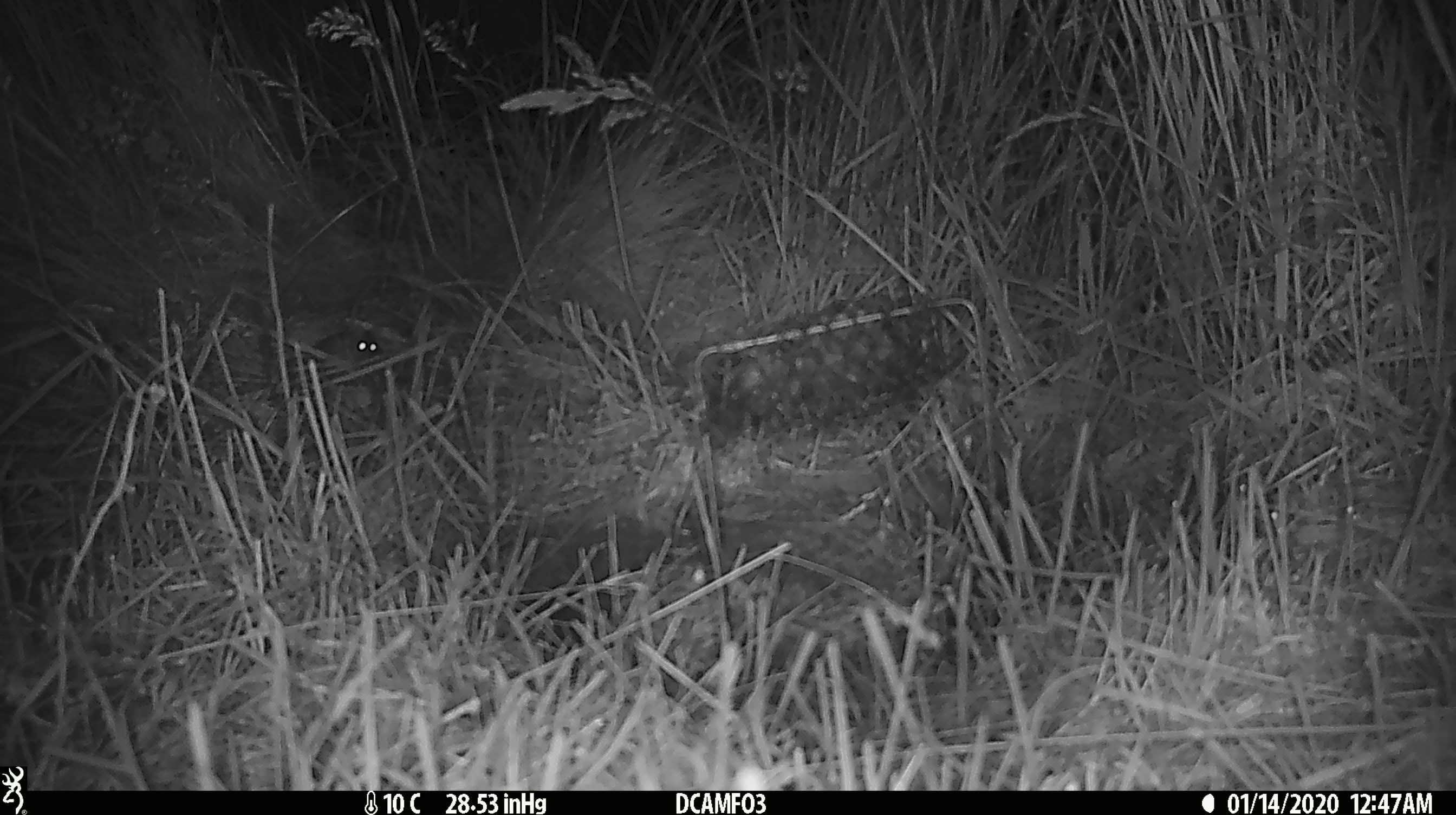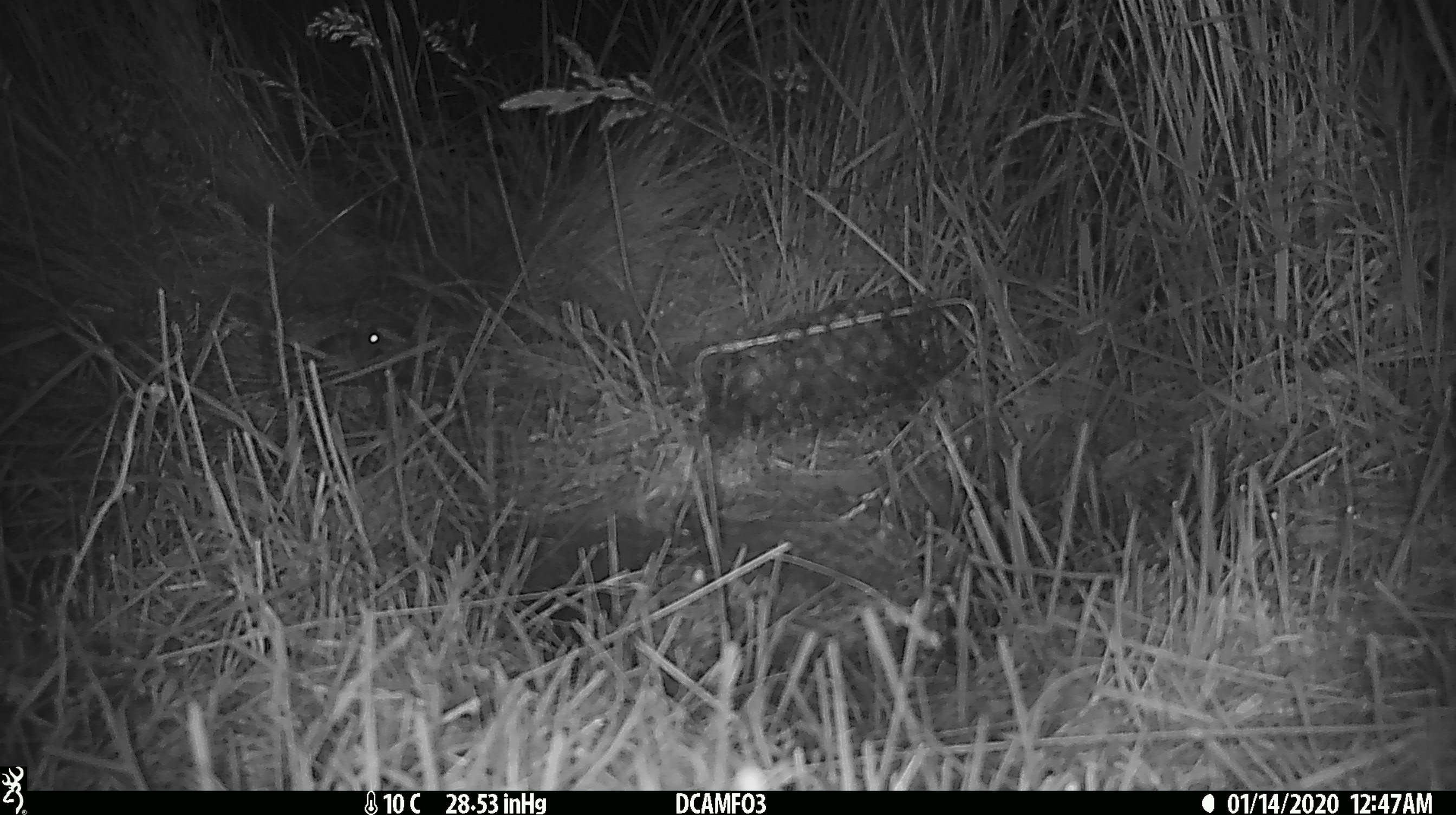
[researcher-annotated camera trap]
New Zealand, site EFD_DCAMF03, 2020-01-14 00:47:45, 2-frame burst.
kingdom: Animalia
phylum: Chordata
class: Mammalia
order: Rodentia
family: Muridae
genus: Mus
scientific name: Mus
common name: mouse